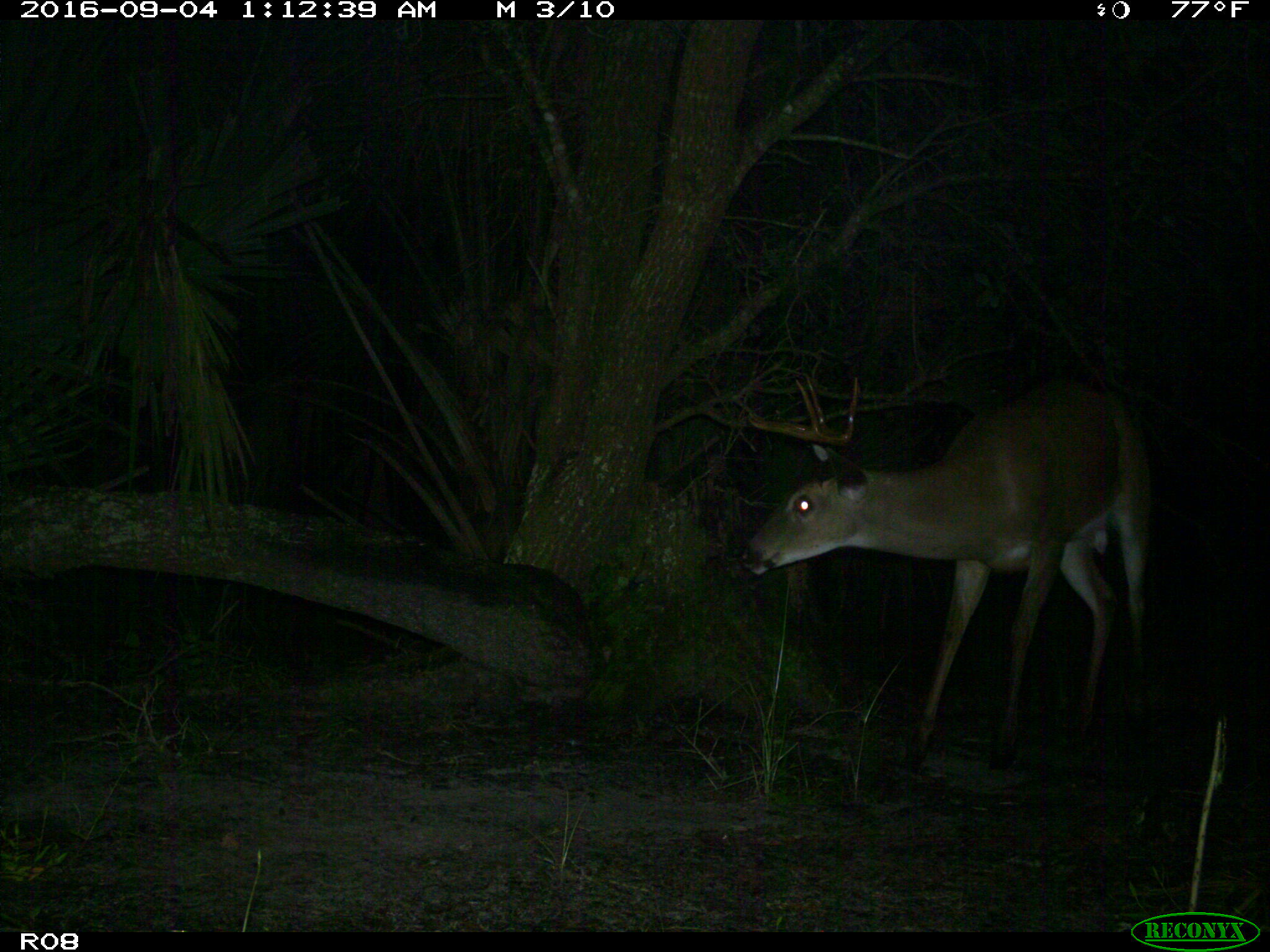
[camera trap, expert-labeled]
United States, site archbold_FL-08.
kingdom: Animalia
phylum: Chordata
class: Mammalia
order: Artiodactyla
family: Cervidae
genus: Odocoileus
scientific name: Odocoileus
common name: deer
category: unidentified deer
Unidentified deer (deer) (Odocoileus).